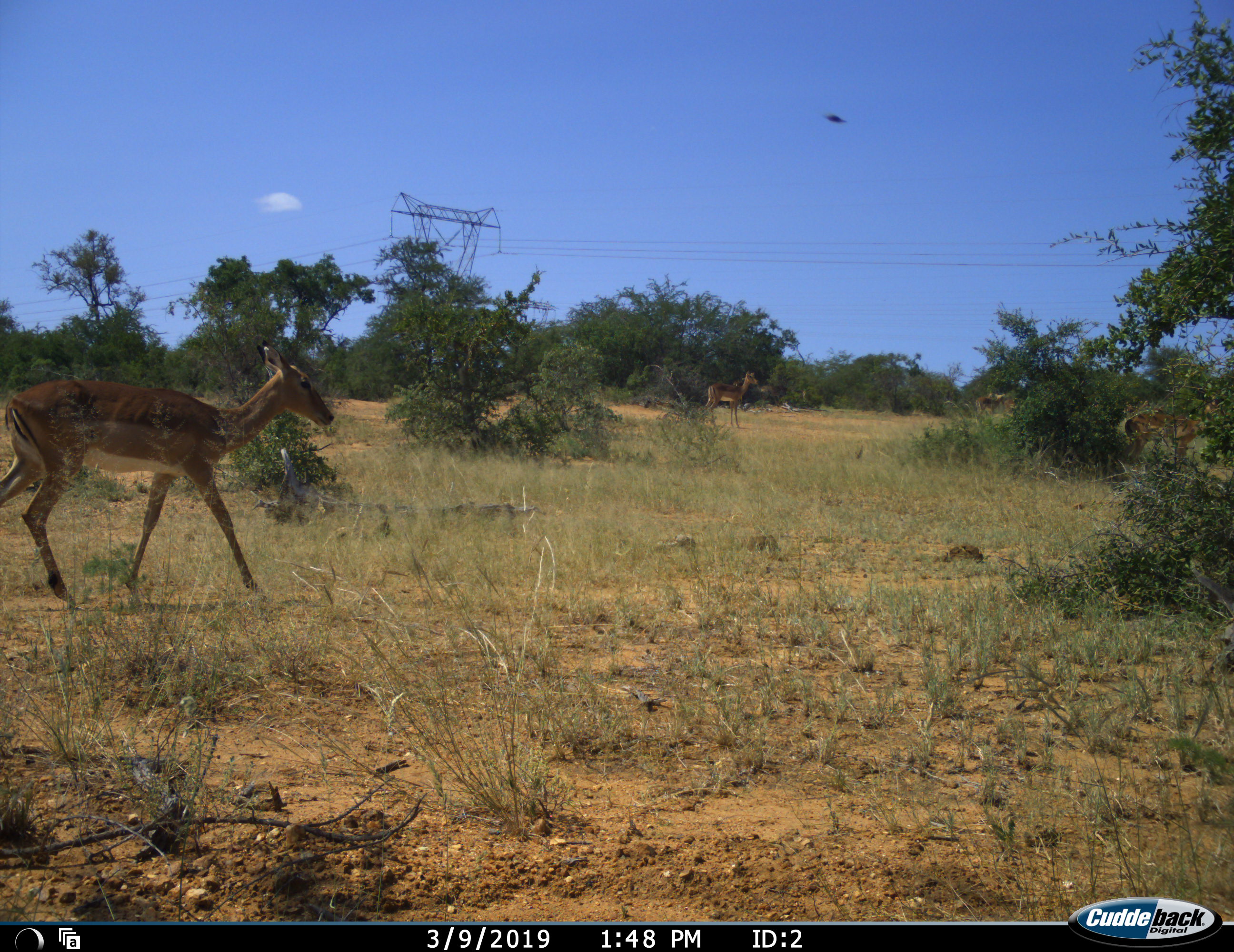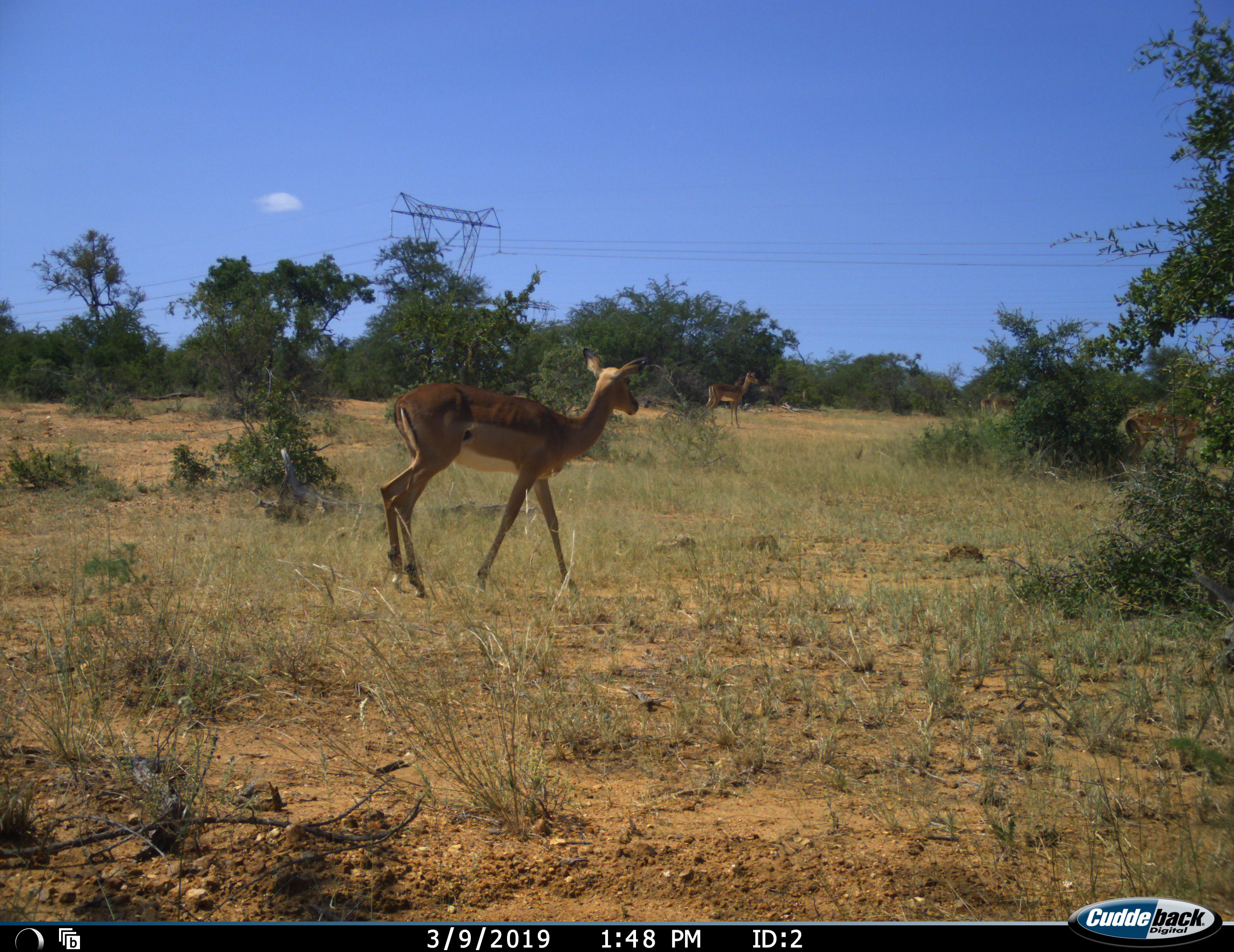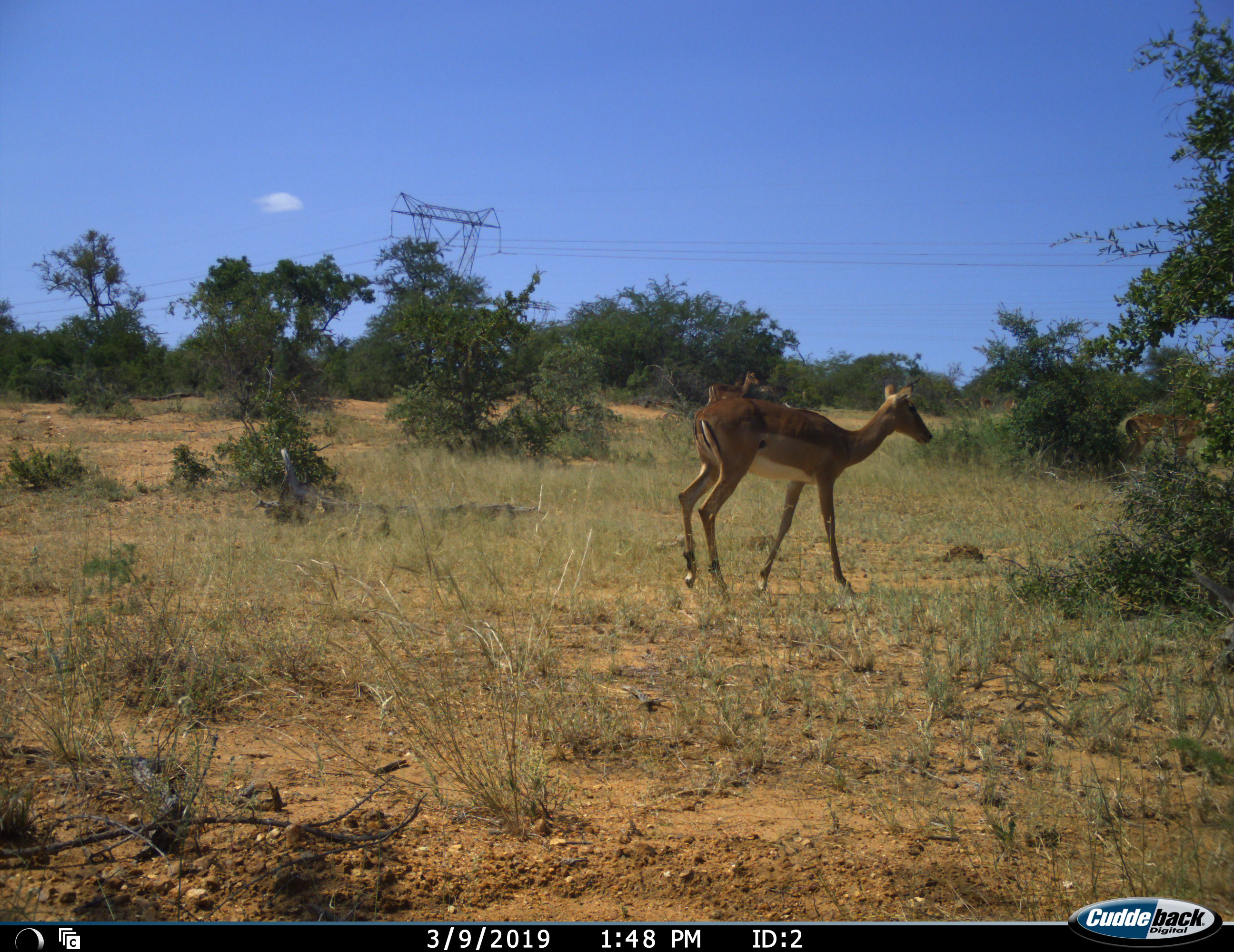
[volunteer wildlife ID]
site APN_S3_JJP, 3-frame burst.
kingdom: Animalia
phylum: Chordata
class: Mammalia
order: Artiodactyla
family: Bovidae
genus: Aepyceros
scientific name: Aepyceros melampus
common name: impala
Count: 4.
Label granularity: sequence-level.